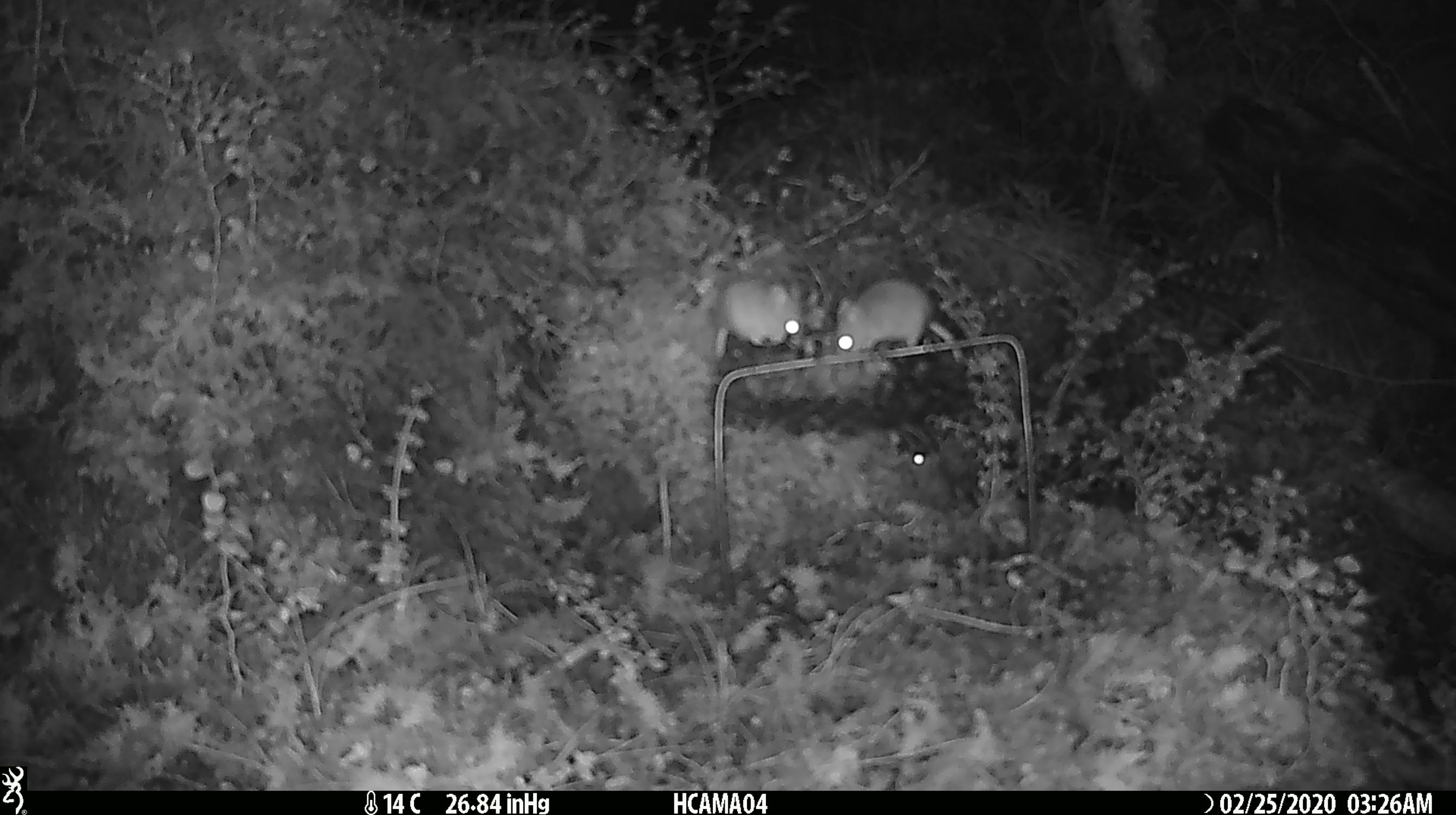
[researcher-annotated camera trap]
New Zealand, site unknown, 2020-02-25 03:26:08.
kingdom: Animalia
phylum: Chordata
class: Mammalia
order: Rodentia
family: Muridae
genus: Mus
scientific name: Mus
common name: mouse